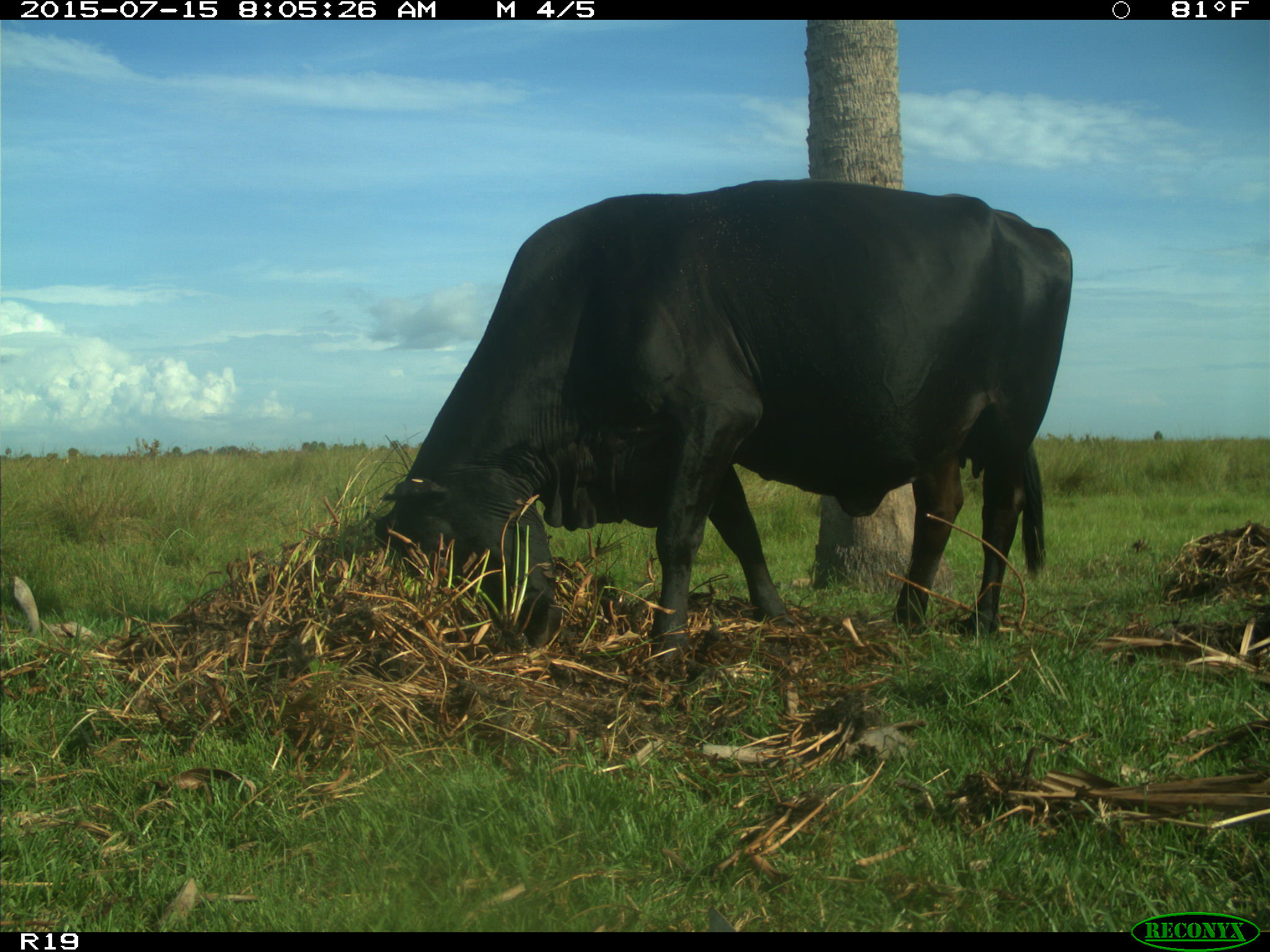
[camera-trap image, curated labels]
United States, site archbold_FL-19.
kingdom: Animalia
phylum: Chordata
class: Mammalia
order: Artiodactyla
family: Bovidae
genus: Bos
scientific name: Bos taurus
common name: domestic cow